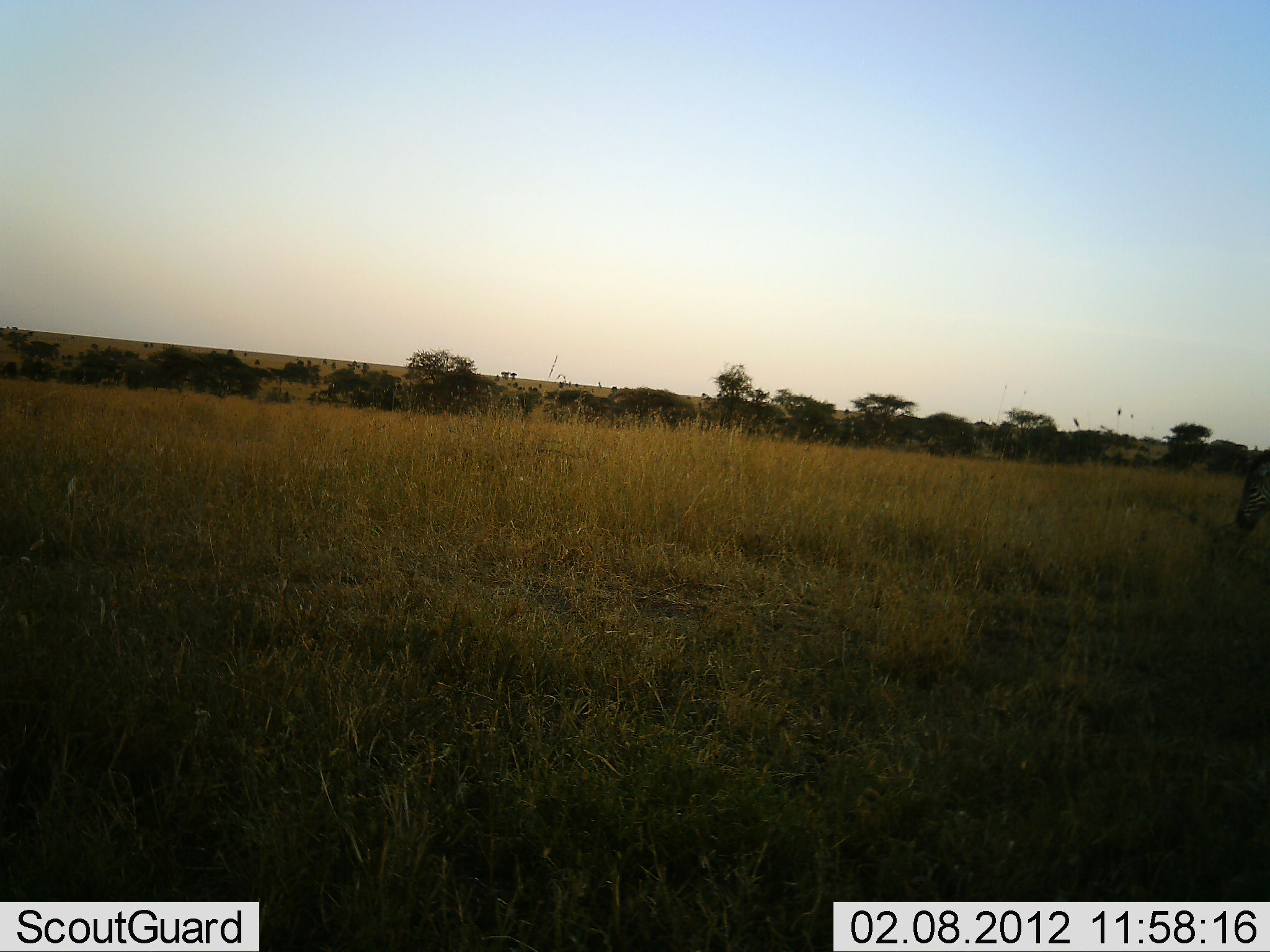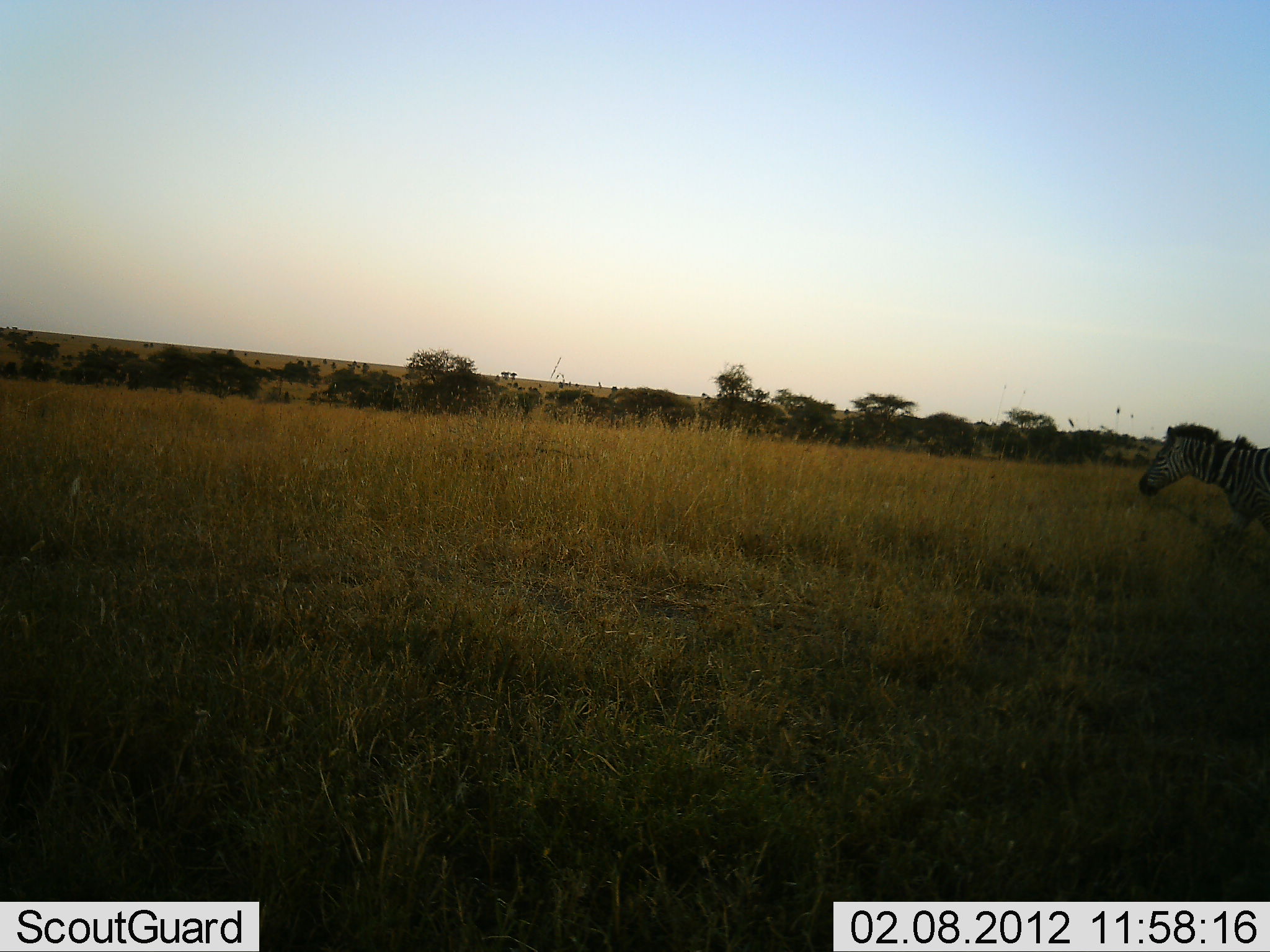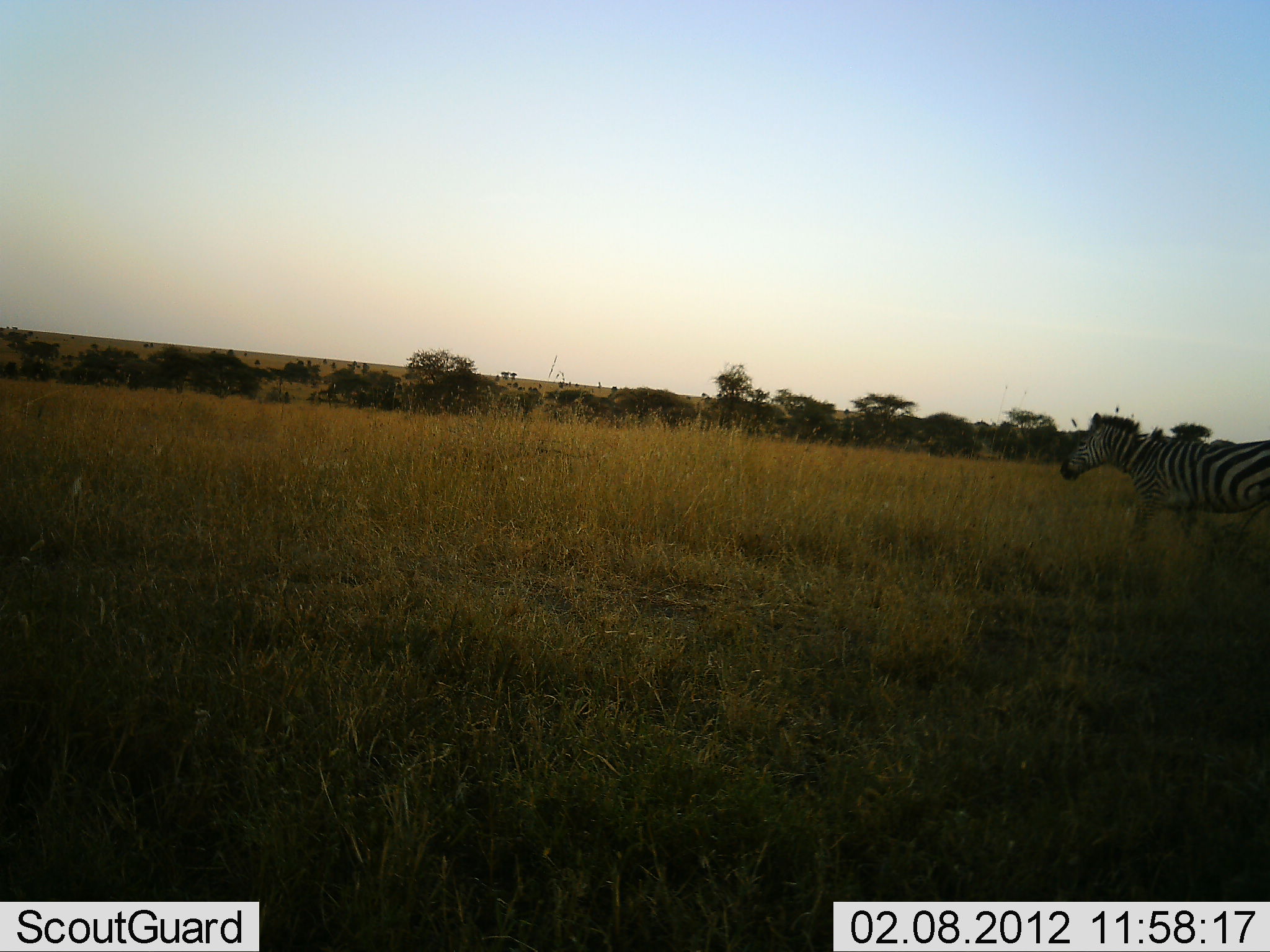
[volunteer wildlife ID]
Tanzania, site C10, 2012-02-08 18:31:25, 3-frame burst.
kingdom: Animalia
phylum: Chordata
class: Mammalia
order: Perissodactyla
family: Equidae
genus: Equus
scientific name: Equus quagga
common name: plains zebra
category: zebra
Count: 1.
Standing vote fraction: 8%.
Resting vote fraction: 0%.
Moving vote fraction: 100%.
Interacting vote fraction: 0%.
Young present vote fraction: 0%.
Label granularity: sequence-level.